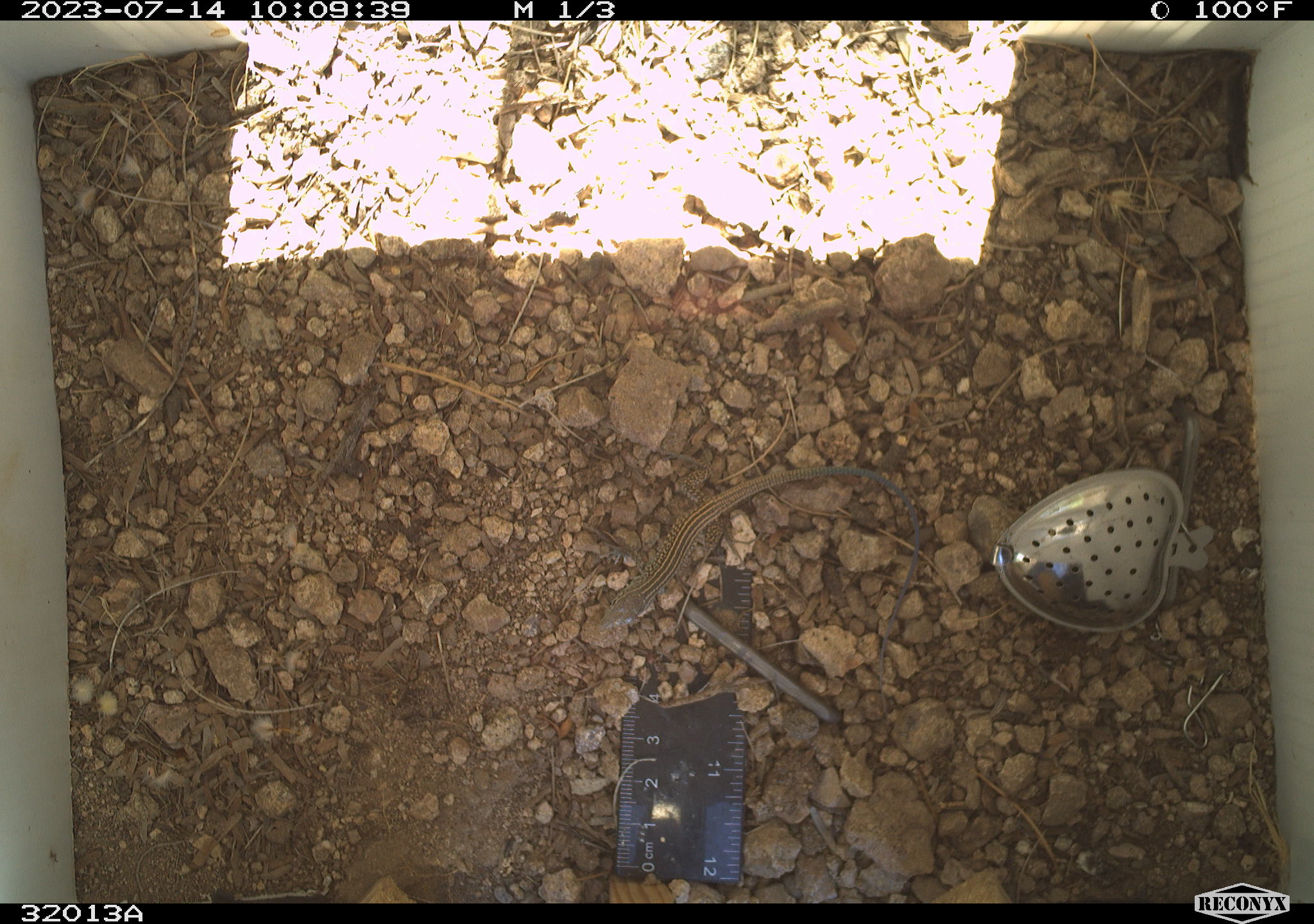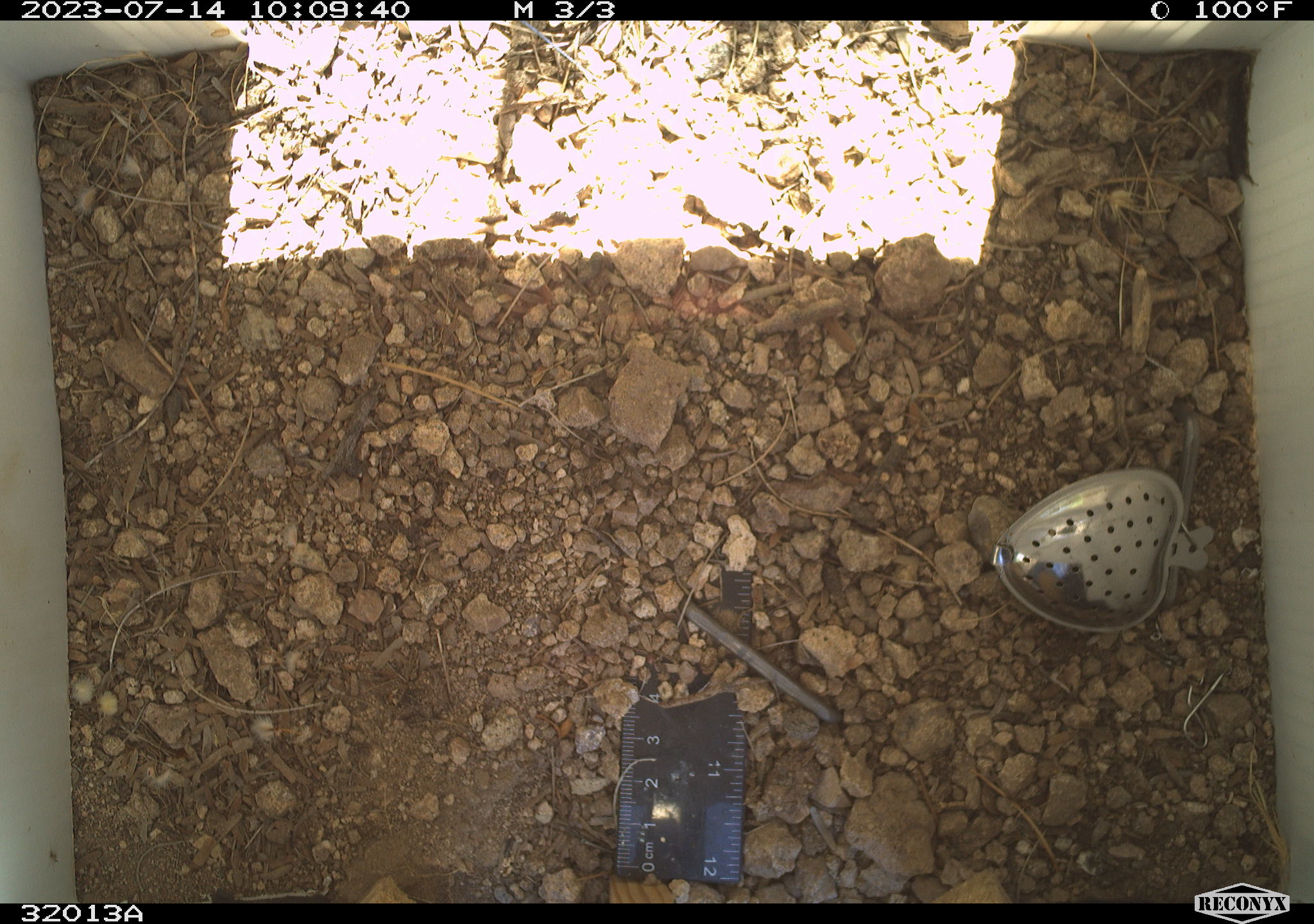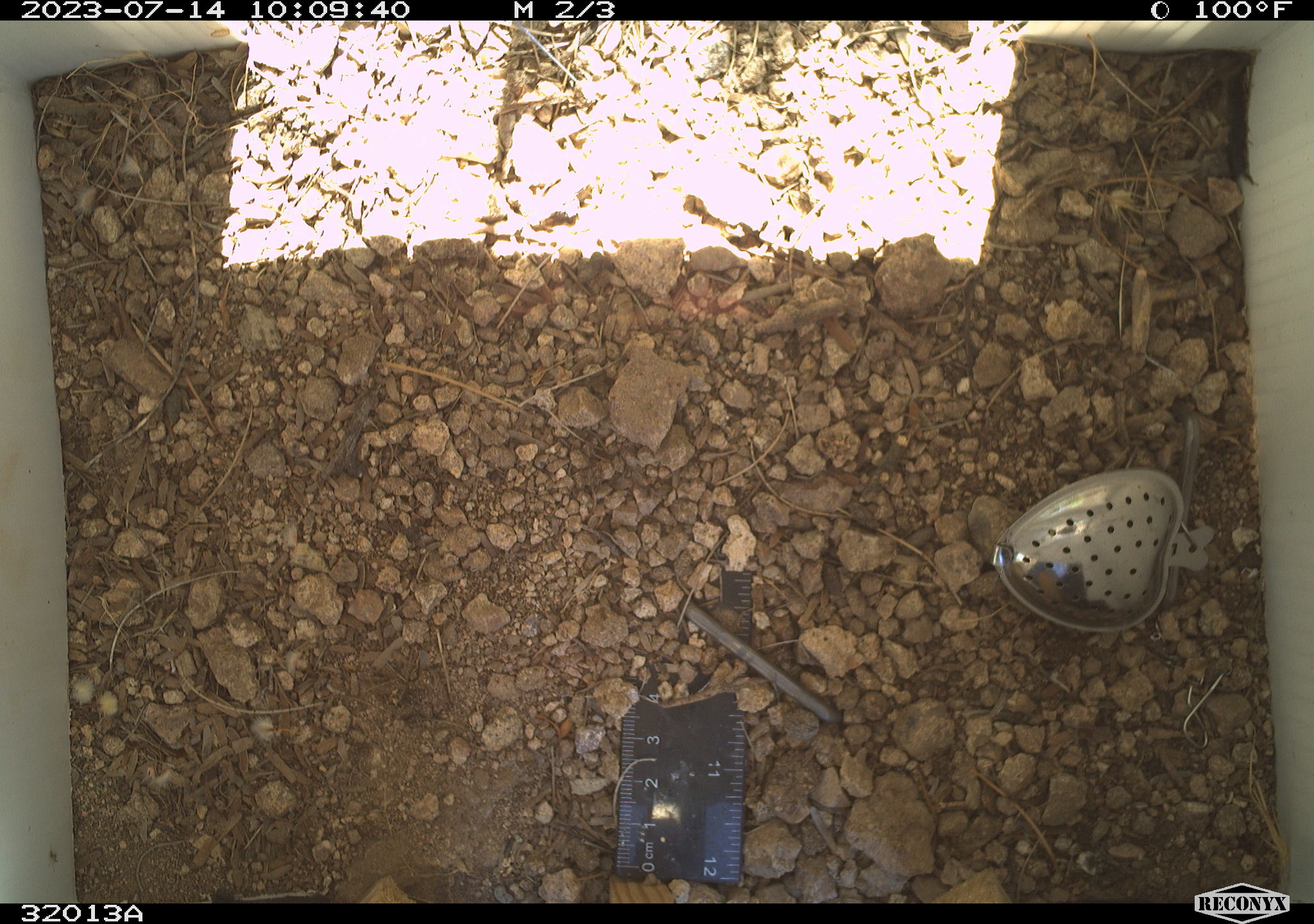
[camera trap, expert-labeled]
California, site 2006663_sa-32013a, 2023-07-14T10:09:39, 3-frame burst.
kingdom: Animalia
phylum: Chordata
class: Reptilia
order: Squamata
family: Teiidae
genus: Aspidoscelis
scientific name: Aspidoscelis tigris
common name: western whiptail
Western whiptail (Aspidoscelis tigris).